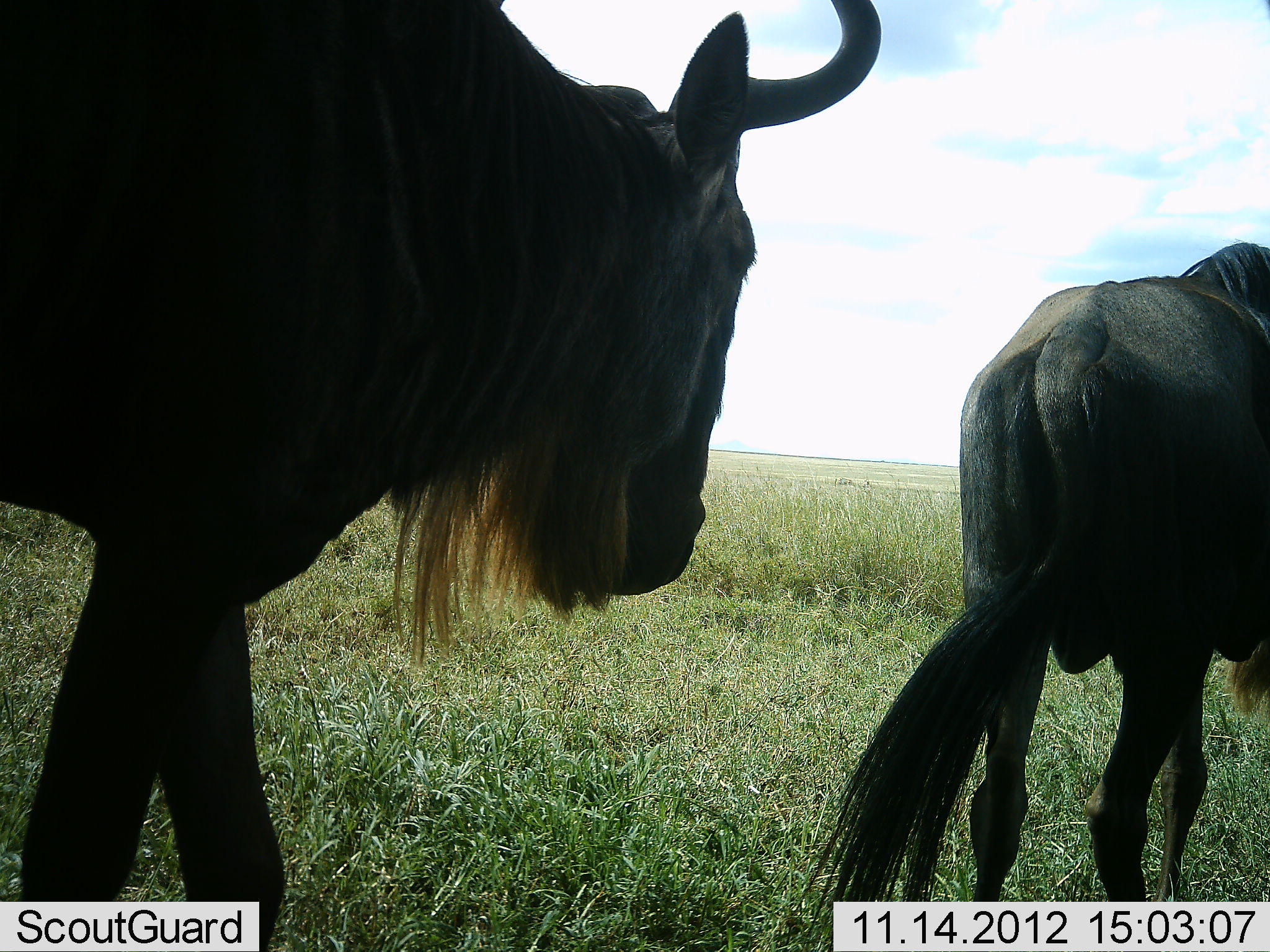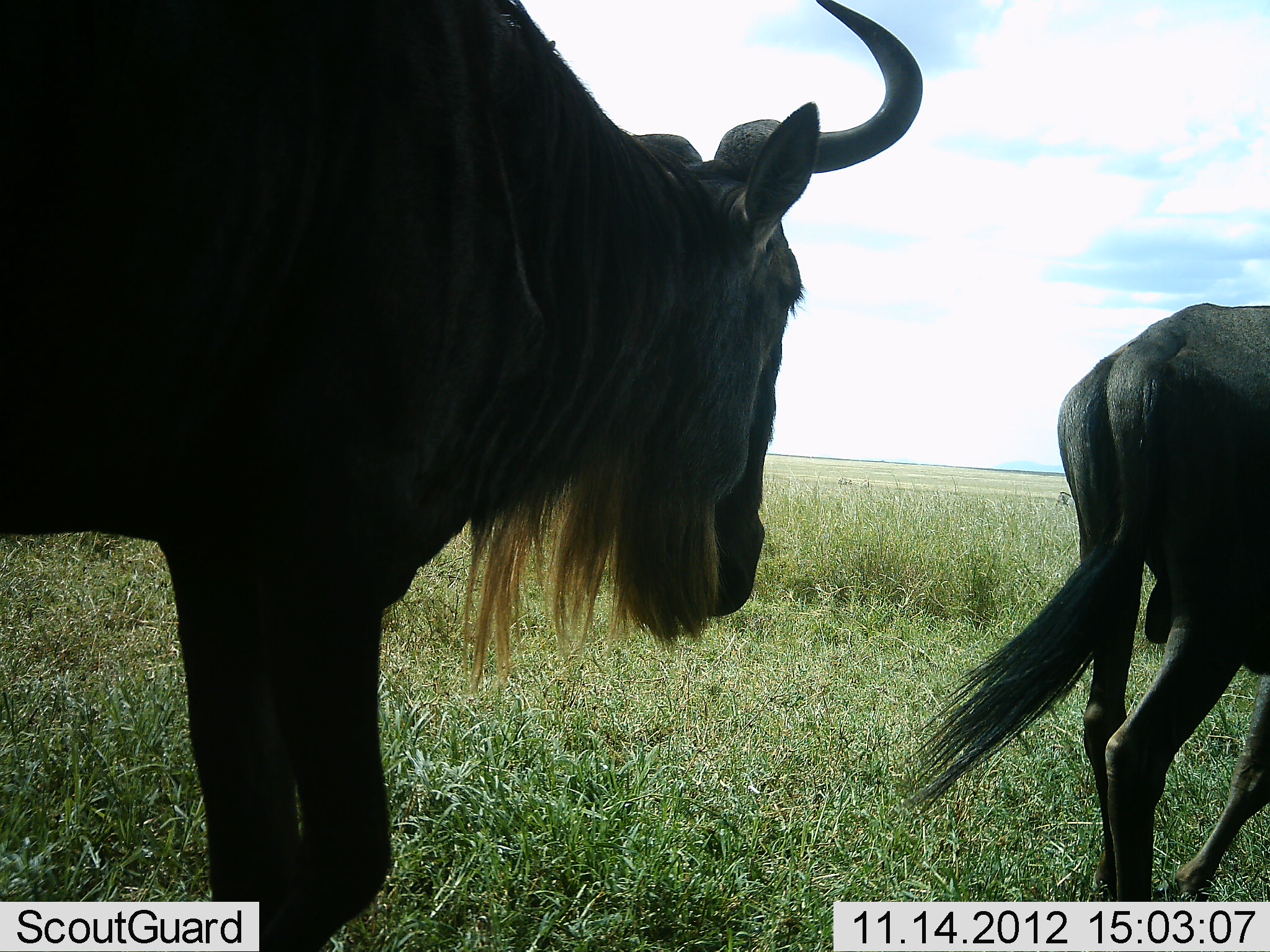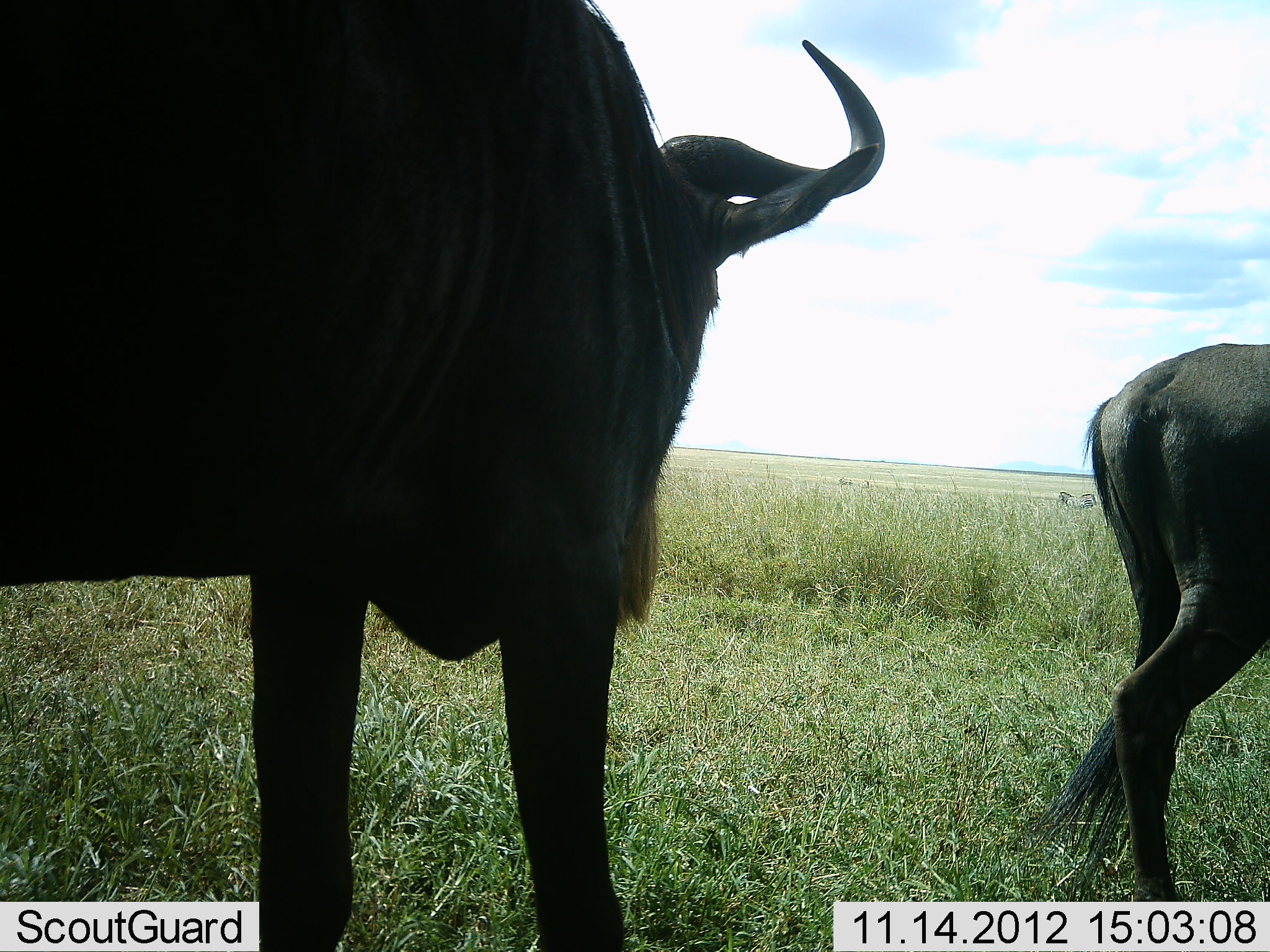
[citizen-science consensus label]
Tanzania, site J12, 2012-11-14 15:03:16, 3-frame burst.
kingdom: Animalia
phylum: Chordata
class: Mammalia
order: Artiodactyla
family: Bovidae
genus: Connochaetes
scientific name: Connochaetes taurinus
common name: blue wildebeest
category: wildebeest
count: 2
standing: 0%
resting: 0%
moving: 100%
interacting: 0%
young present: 0%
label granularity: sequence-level